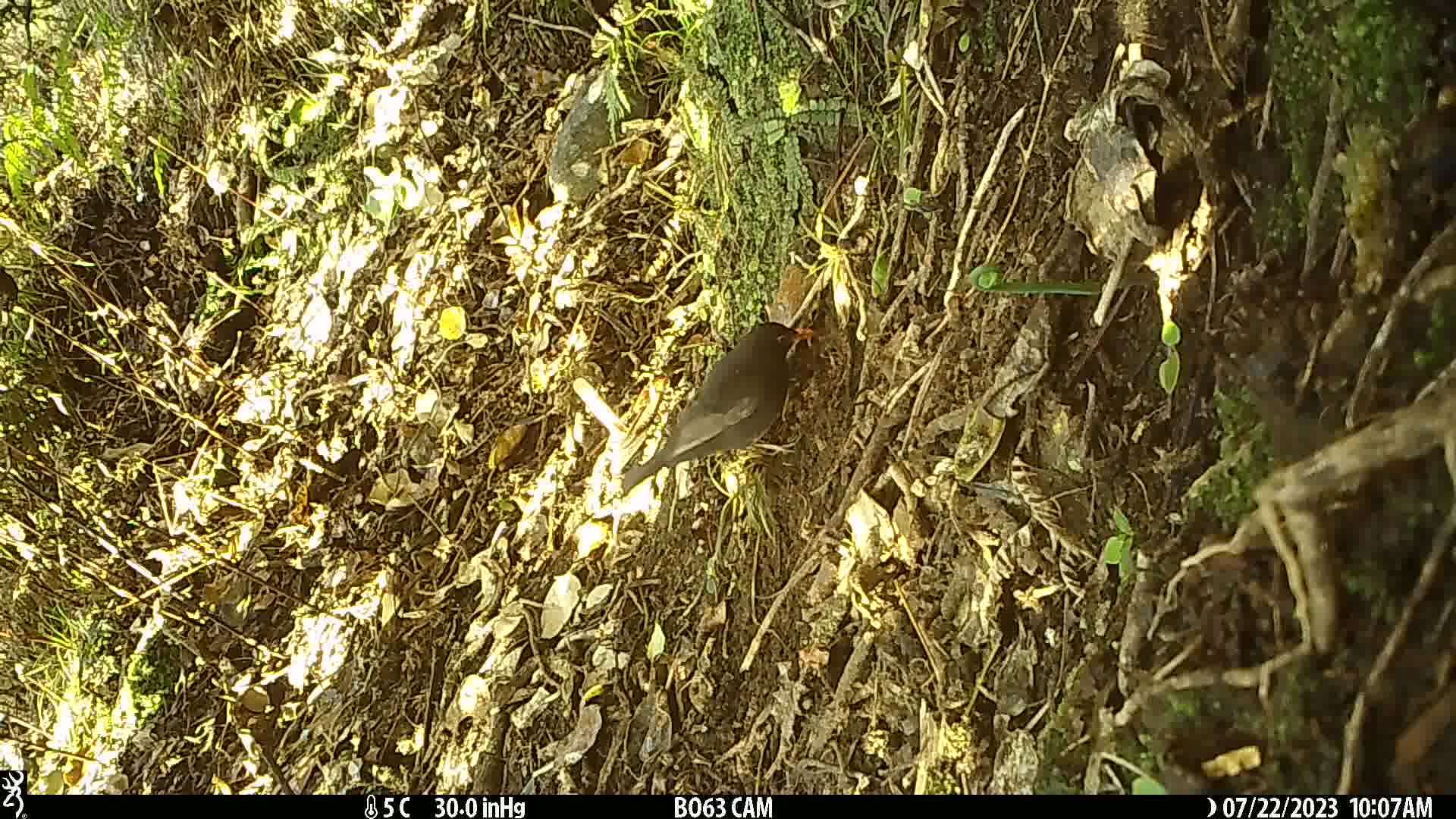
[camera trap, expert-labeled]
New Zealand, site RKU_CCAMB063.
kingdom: Animalia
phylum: Chordata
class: Aves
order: Passeriformes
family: Turdidae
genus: Turdus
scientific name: Turdus merula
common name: eurasian blackbird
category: blackbird